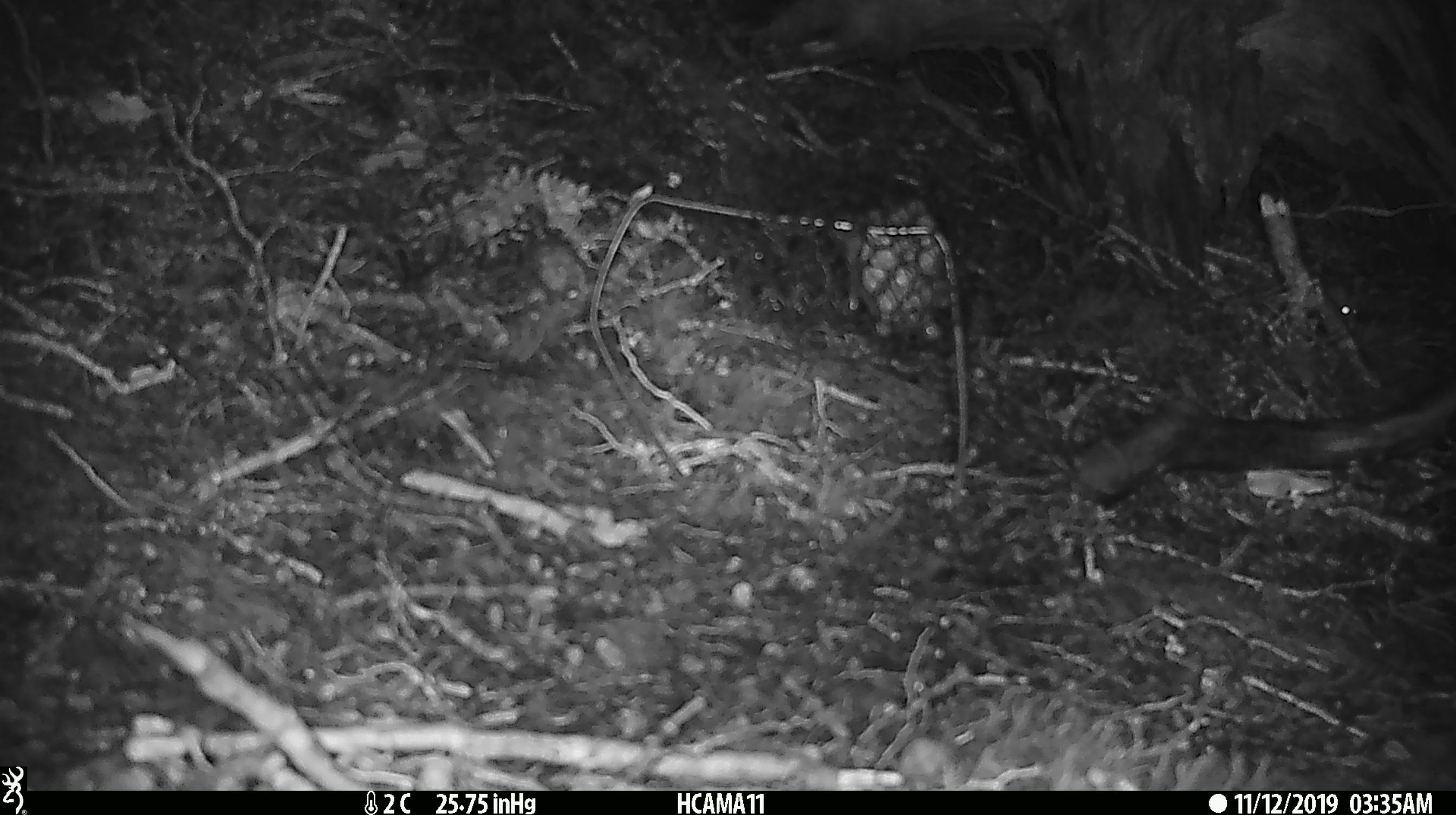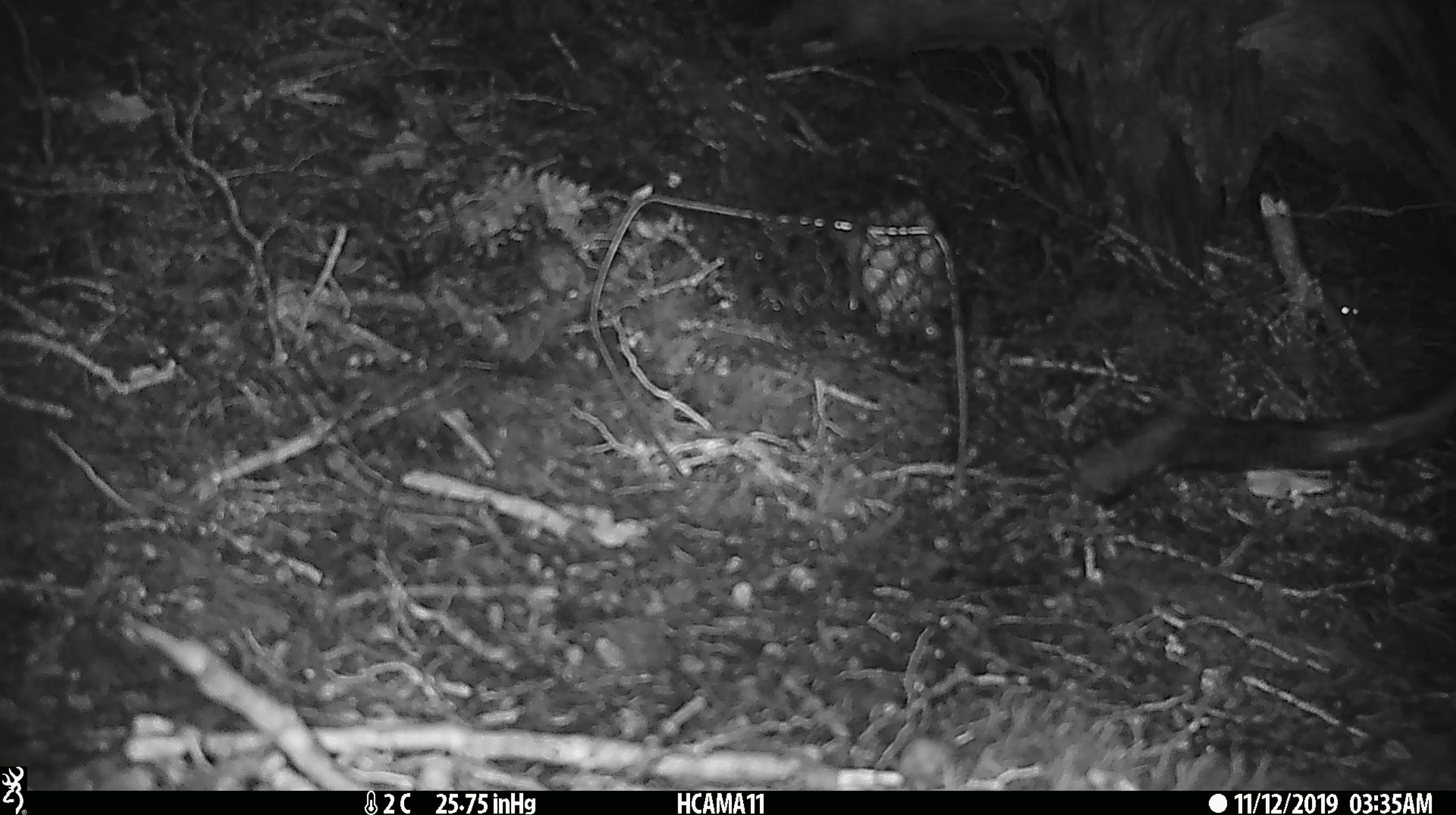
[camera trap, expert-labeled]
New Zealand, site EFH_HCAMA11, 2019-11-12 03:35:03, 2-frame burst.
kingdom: Animalia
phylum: Chordata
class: Mammalia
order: Rodentia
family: Muridae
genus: Mus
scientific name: Mus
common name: mouse